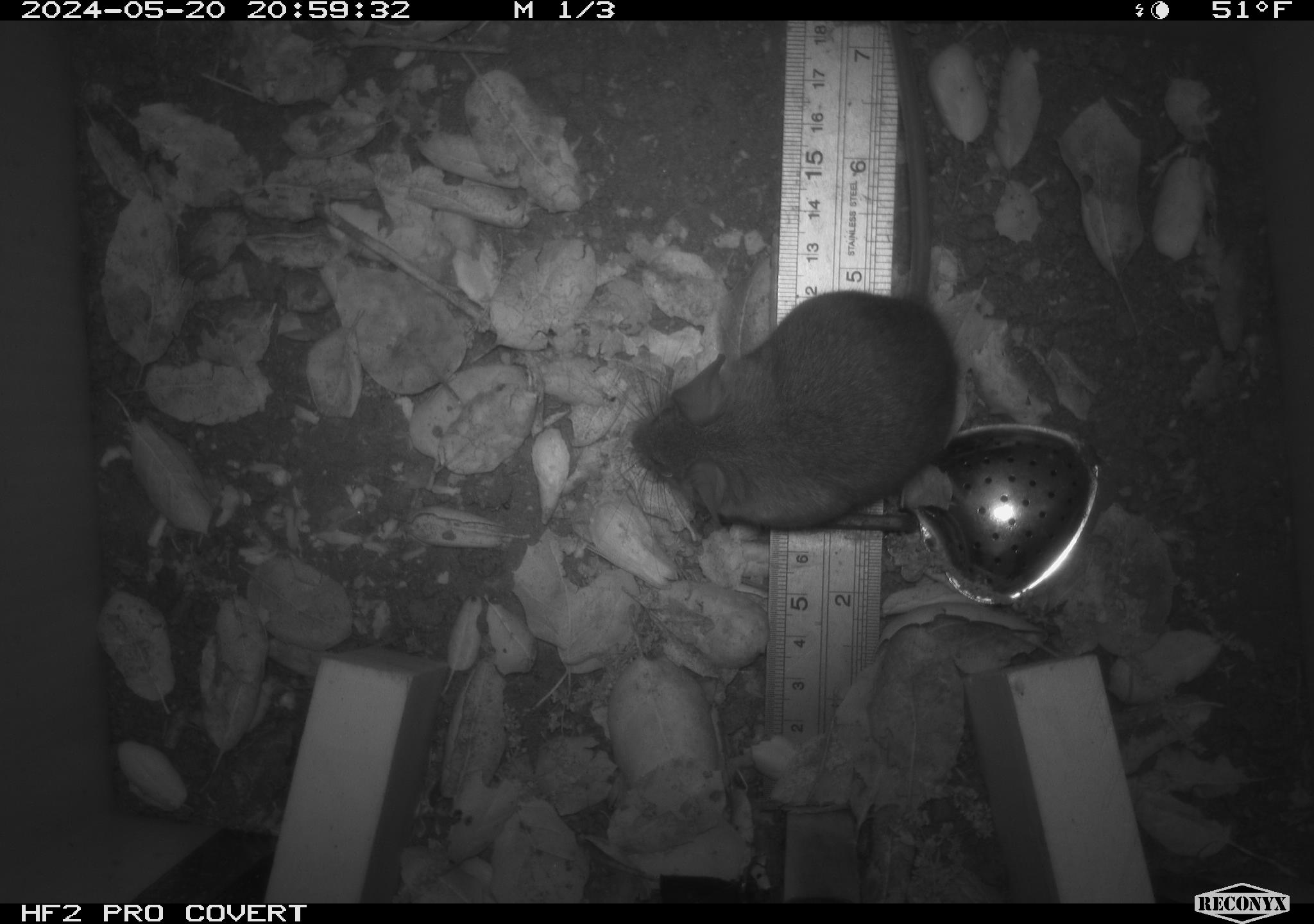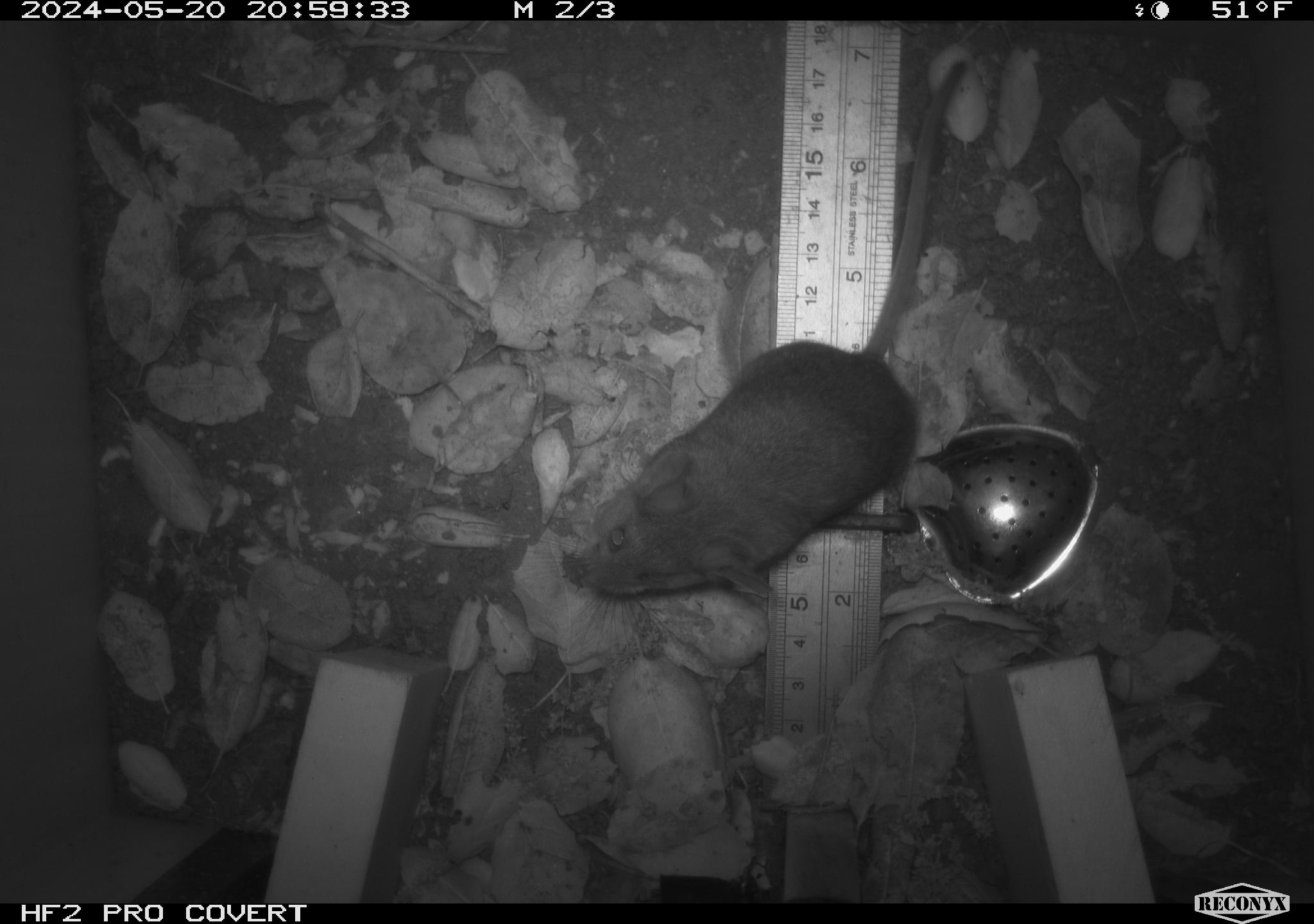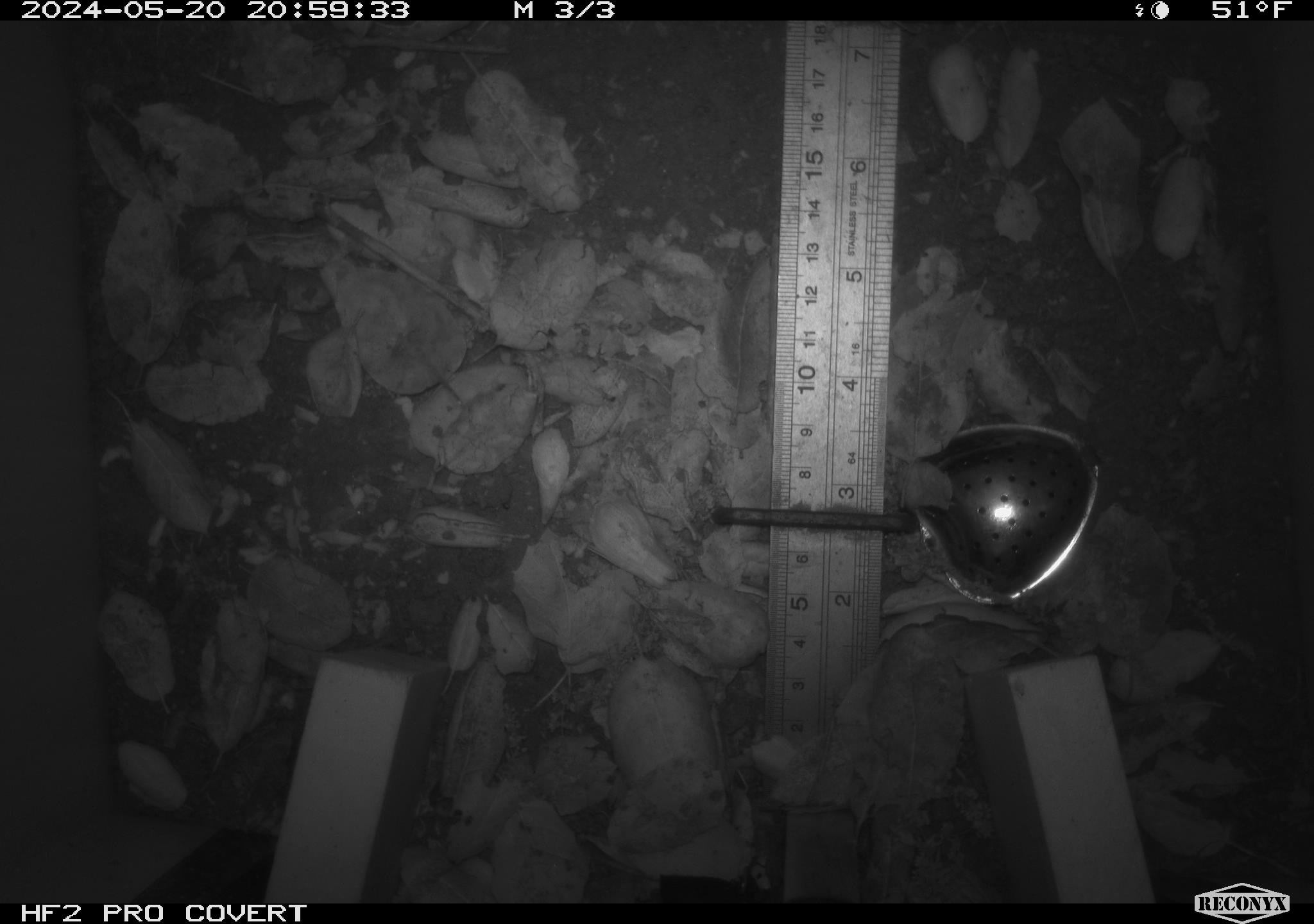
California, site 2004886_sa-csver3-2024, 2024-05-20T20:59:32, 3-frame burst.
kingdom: Animalia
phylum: Chordata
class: Mammalia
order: Rodentia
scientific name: Rodentia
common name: rodent